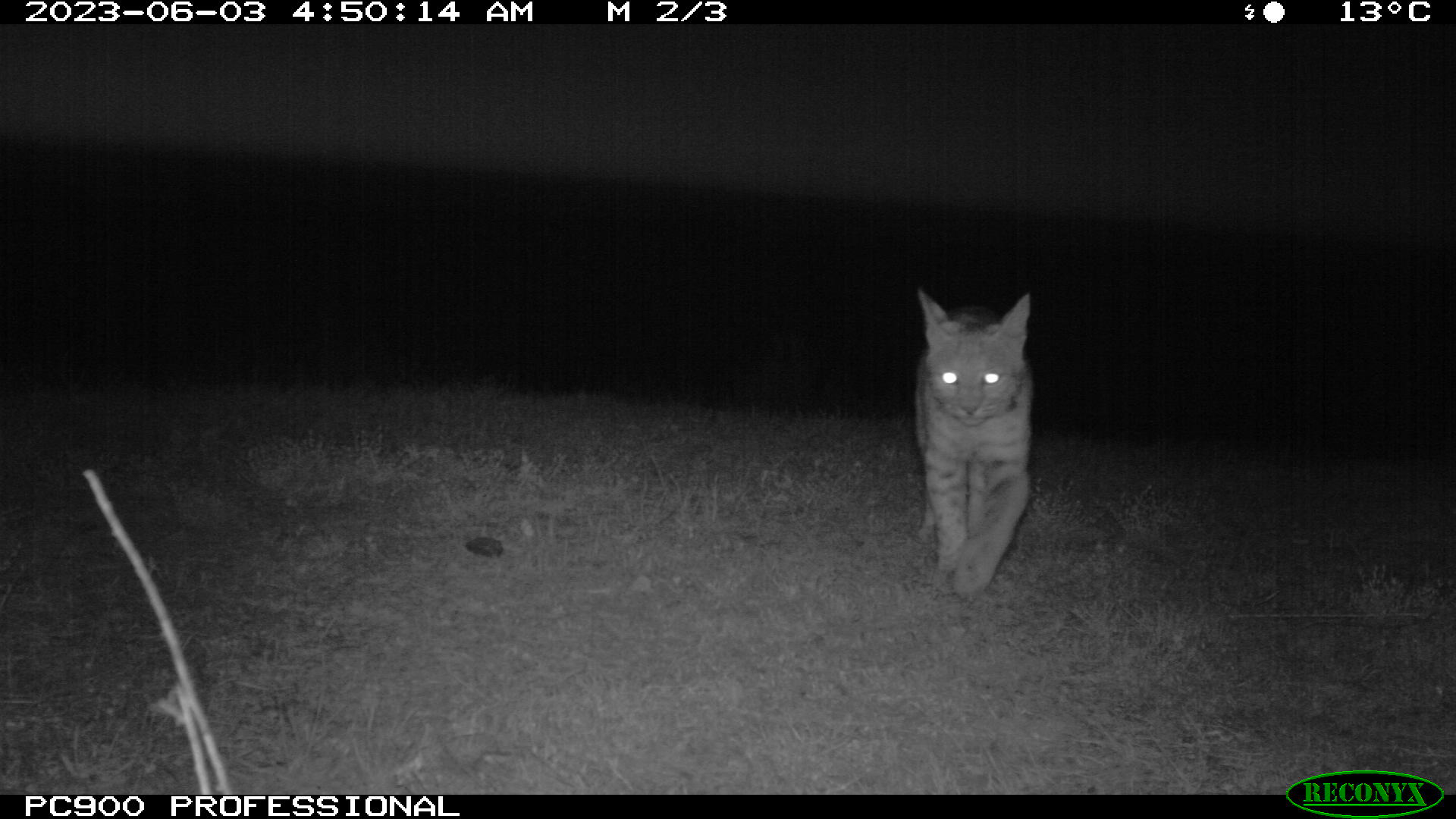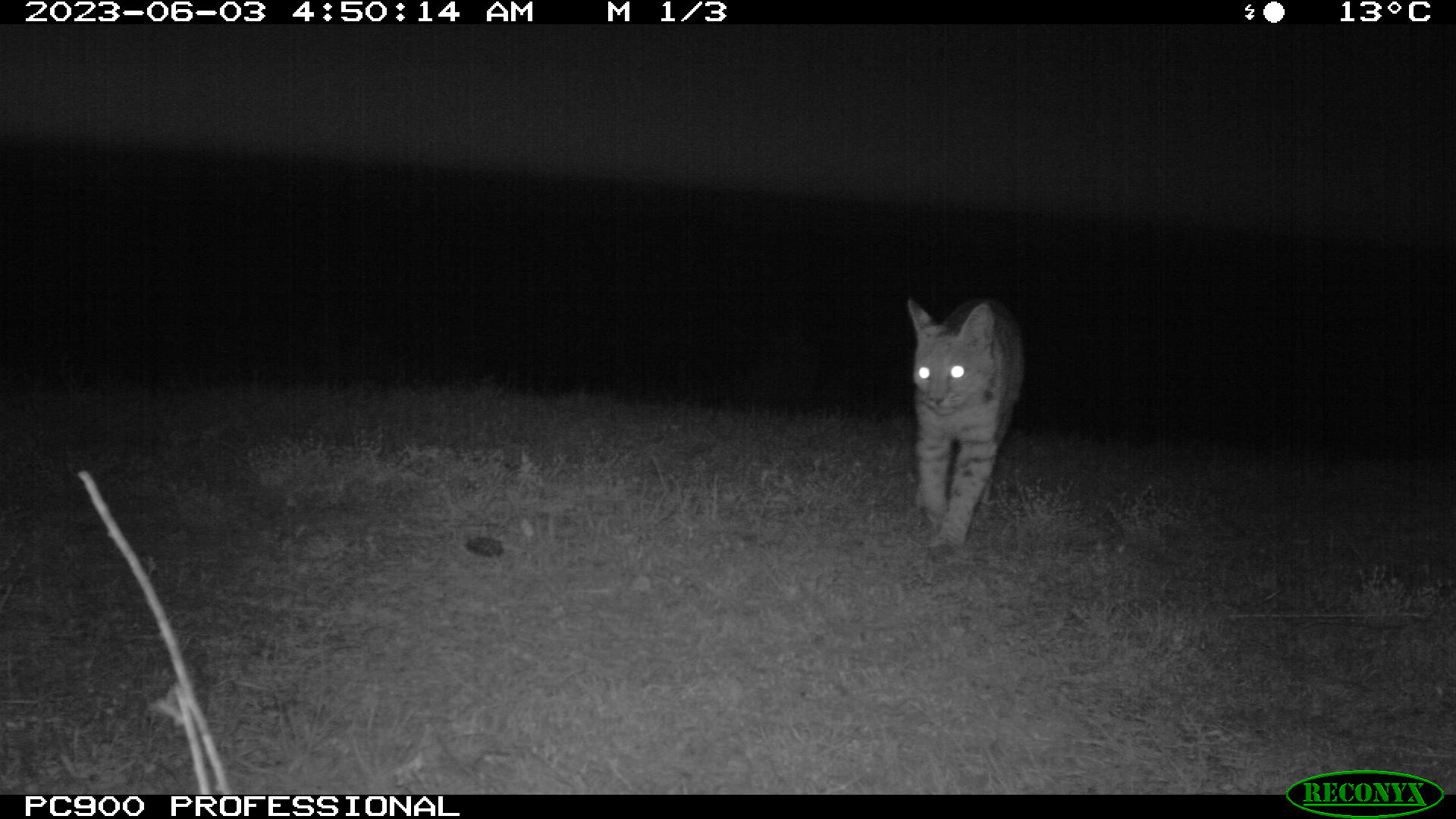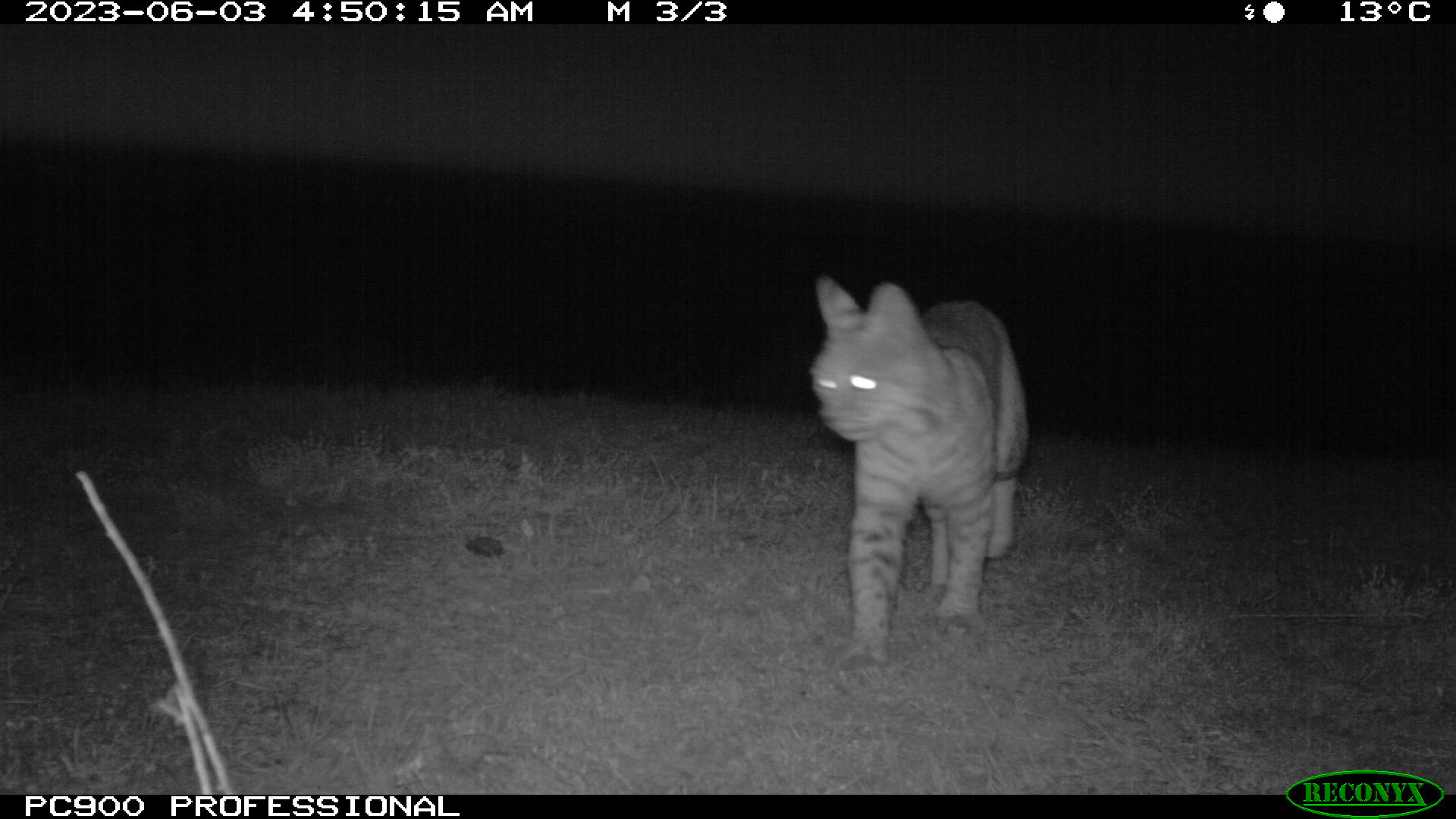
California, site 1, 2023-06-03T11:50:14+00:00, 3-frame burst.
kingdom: Animalia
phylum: Chordata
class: Mammalia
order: Carnivora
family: Felidae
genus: Lynx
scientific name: Lynx rufus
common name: bobcat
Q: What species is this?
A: Bobcat (Lynx rufus).